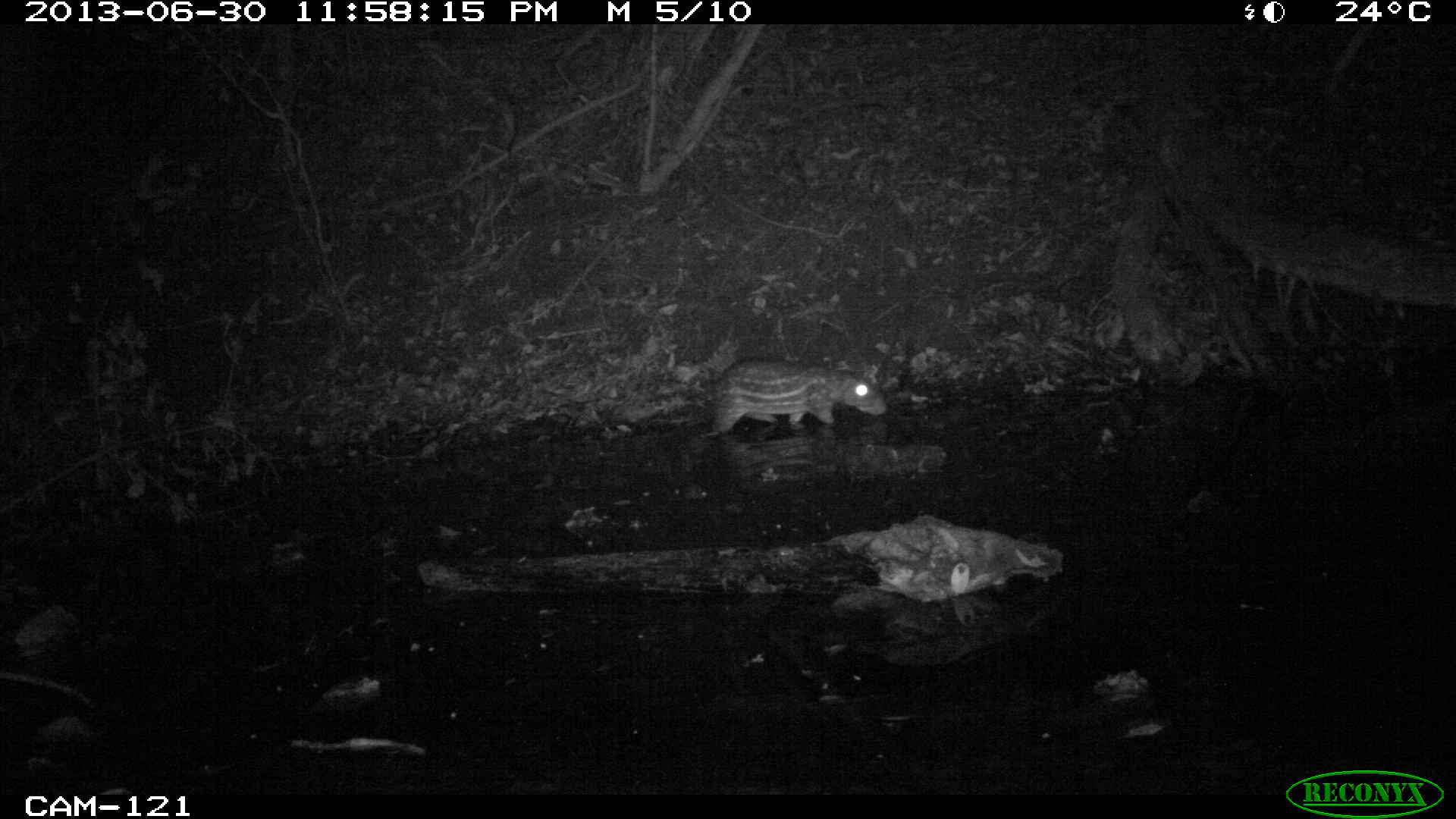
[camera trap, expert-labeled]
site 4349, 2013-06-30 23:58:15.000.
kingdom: Animalia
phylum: Chordata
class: Mammalia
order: Rodentia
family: Cuniculidae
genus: Cuniculus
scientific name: Cuniculus paca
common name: lowland paca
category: agouti paca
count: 1